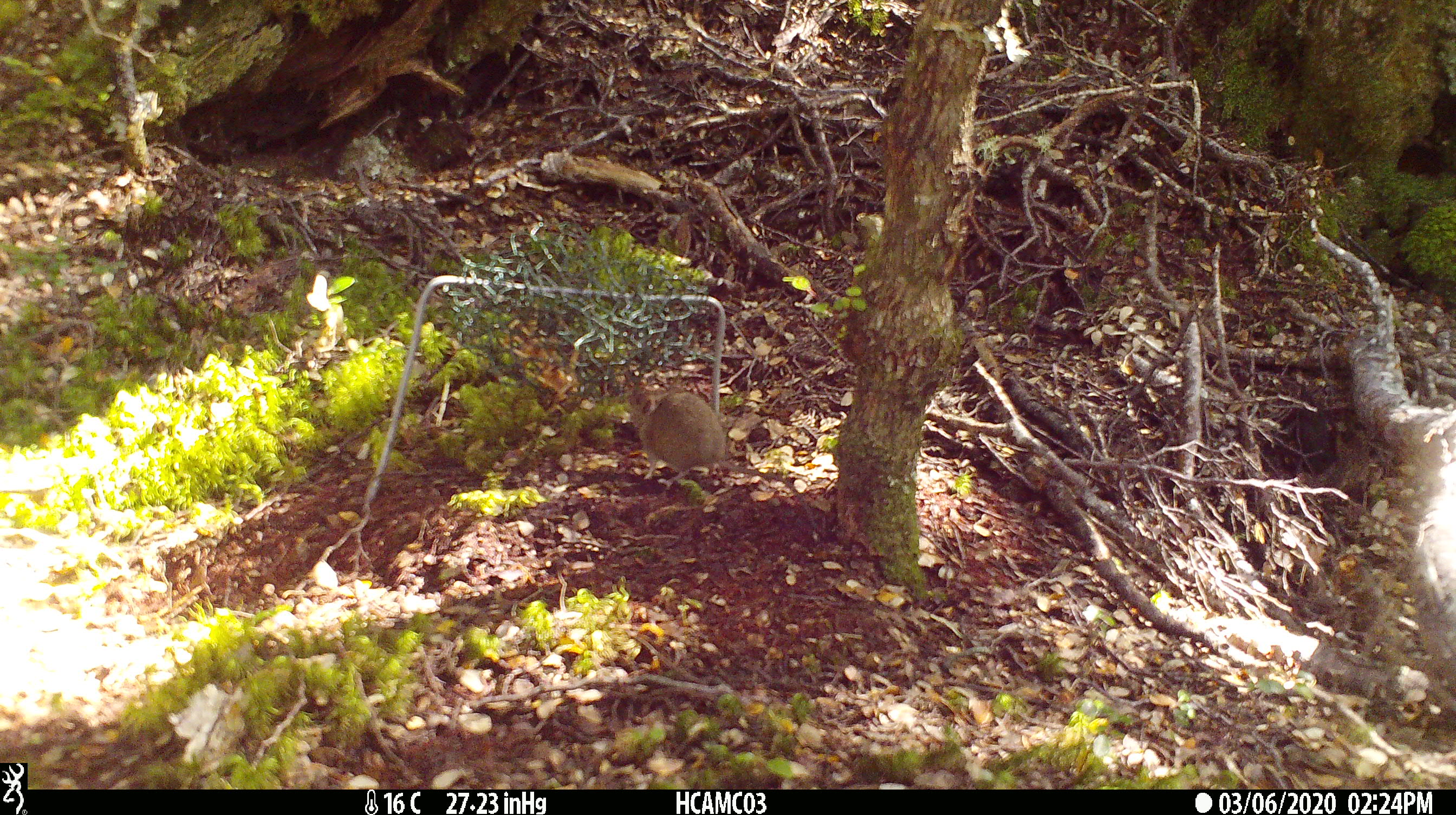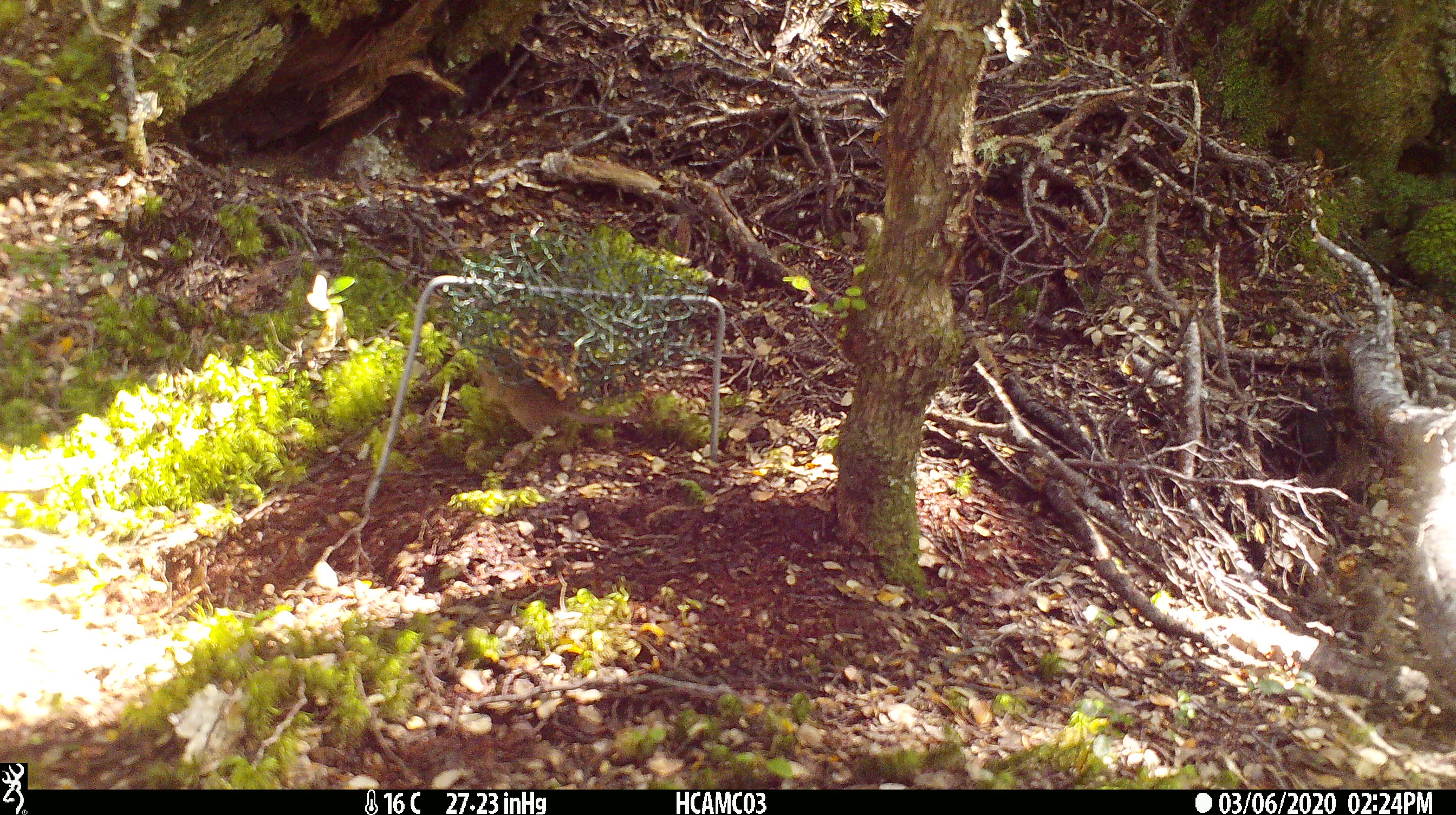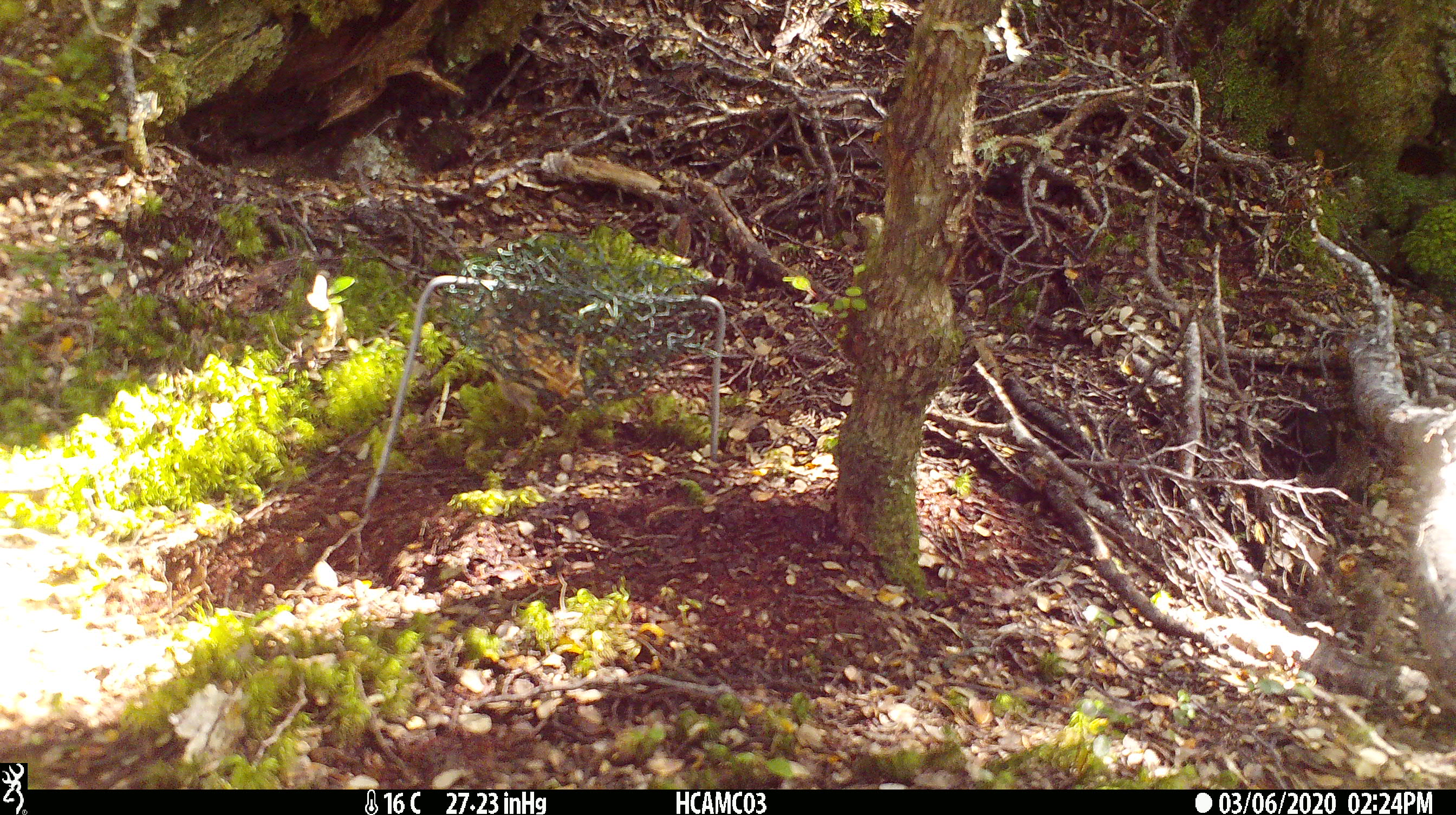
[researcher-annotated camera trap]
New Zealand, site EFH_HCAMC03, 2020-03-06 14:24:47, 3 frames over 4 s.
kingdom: Animalia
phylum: Chordata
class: Mammalia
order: Rodentia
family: Muridae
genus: Mus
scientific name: Mus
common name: mouse